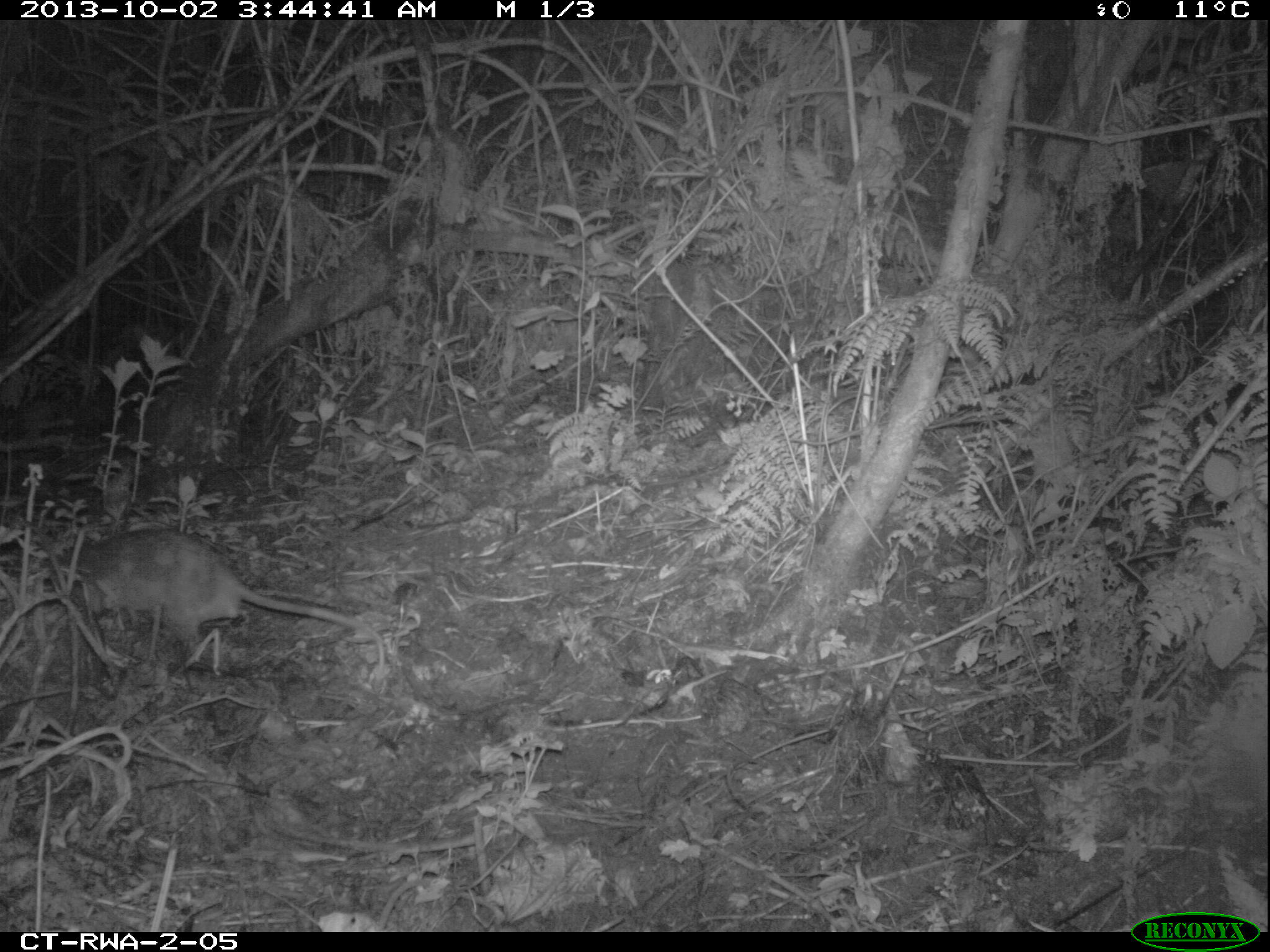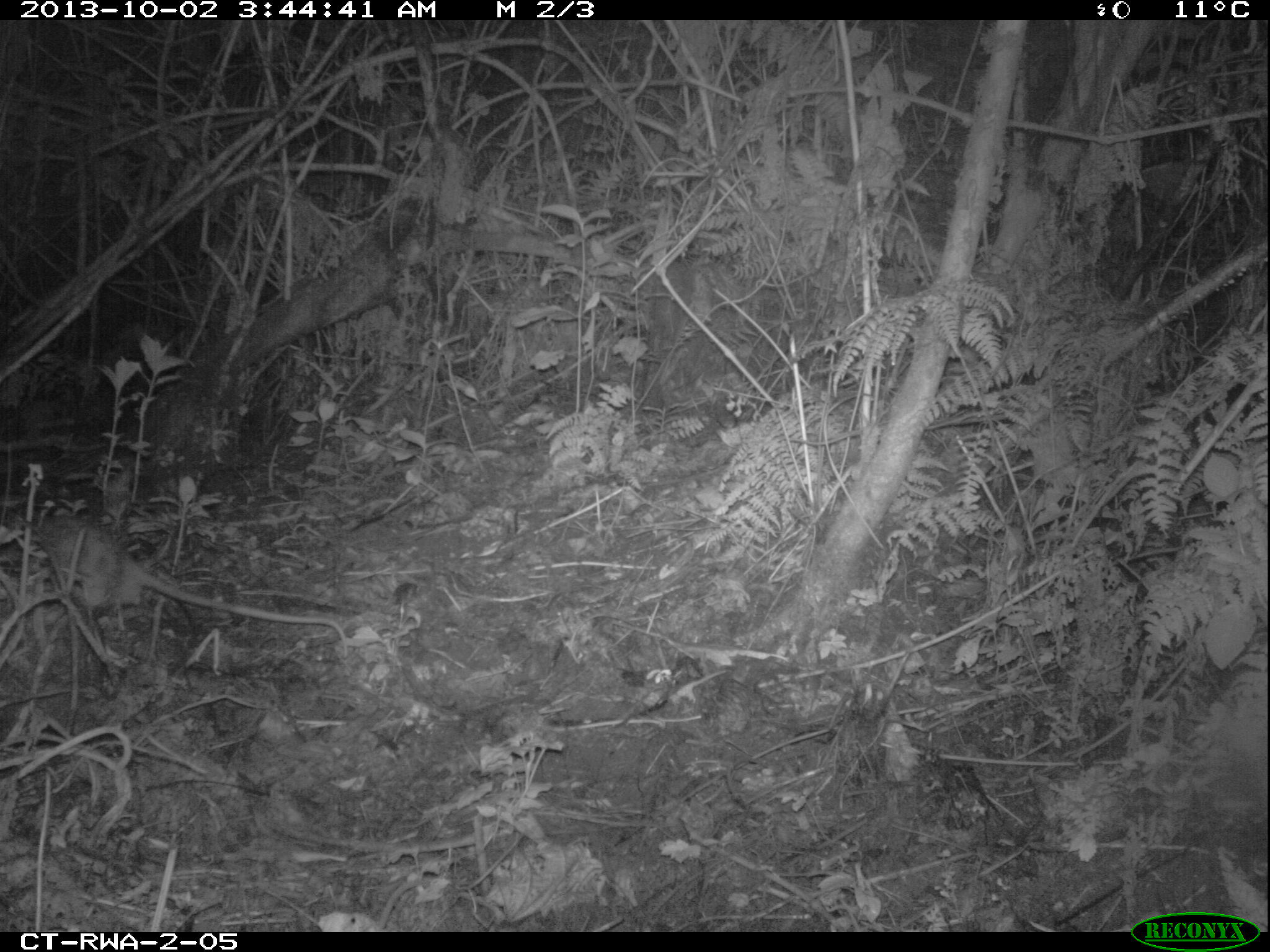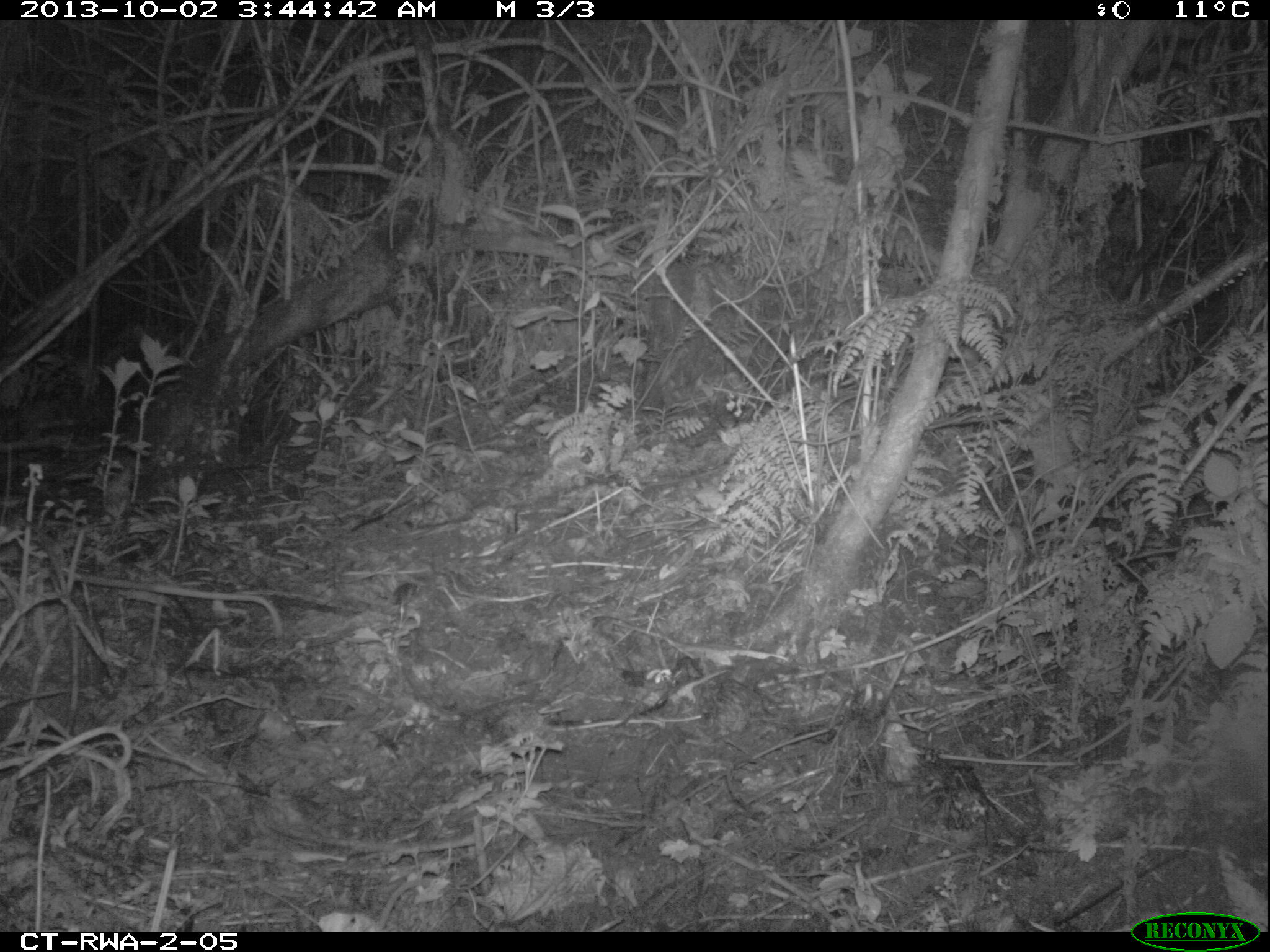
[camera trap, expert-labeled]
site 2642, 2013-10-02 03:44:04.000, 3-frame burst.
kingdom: Animalia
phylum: Chordata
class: Mammalia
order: Rodentia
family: Nesomyidae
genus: Cricetomys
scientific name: Cricetomys gambianus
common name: african giant pouched rat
Cricetomys gambianus (african giant pouched rat), count 1.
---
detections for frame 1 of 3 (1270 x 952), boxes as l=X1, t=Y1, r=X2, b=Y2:
cricetomys gambianus: l=34, t=523, r=384, b=664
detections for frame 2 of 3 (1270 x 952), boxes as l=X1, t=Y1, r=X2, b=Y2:
cricetomys gambianus: l=0, t=509, r=350, b=653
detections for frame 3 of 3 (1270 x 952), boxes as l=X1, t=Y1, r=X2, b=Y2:
cricetomys gambianus: l=0, t=517, r=284, b=635